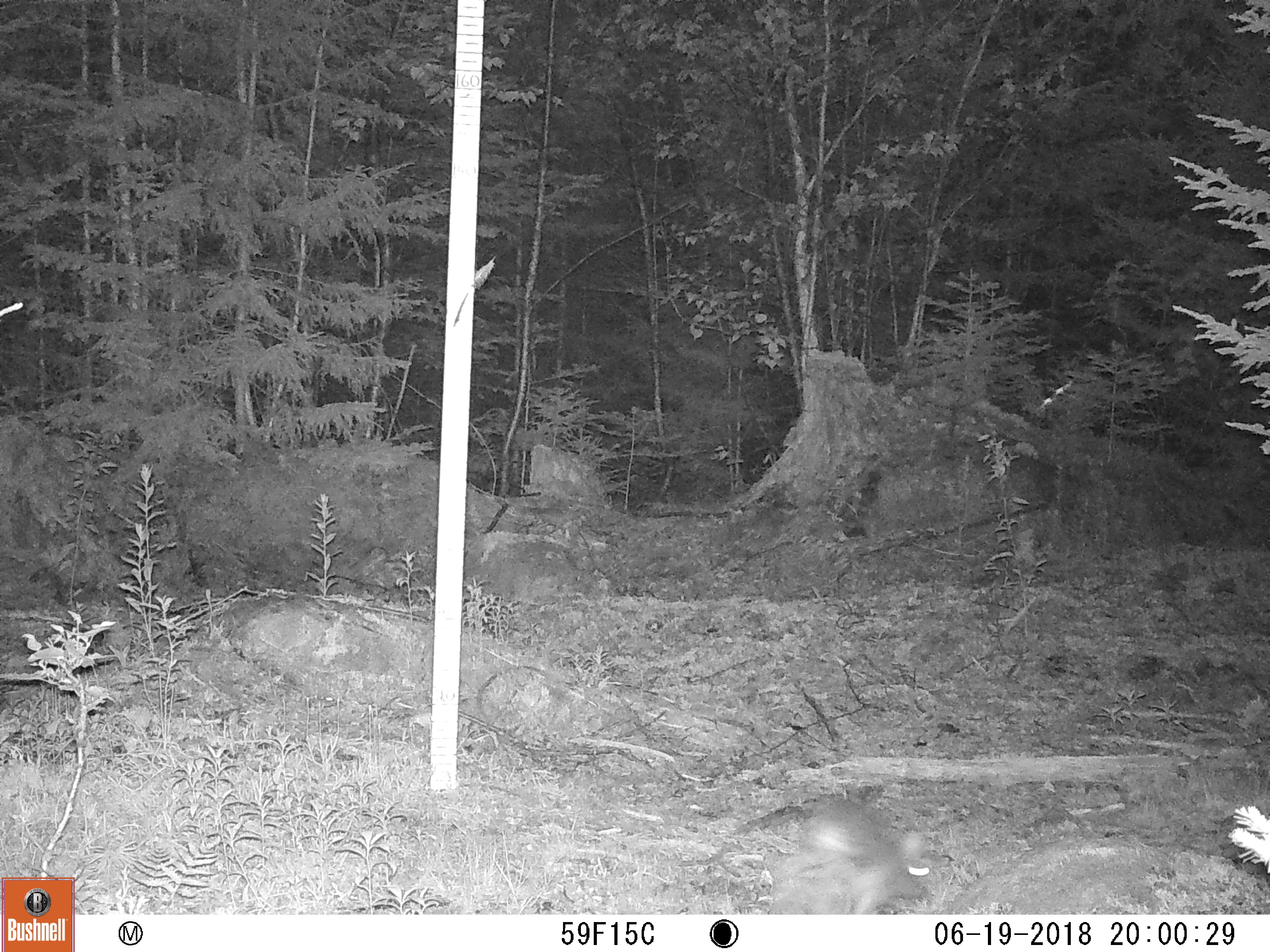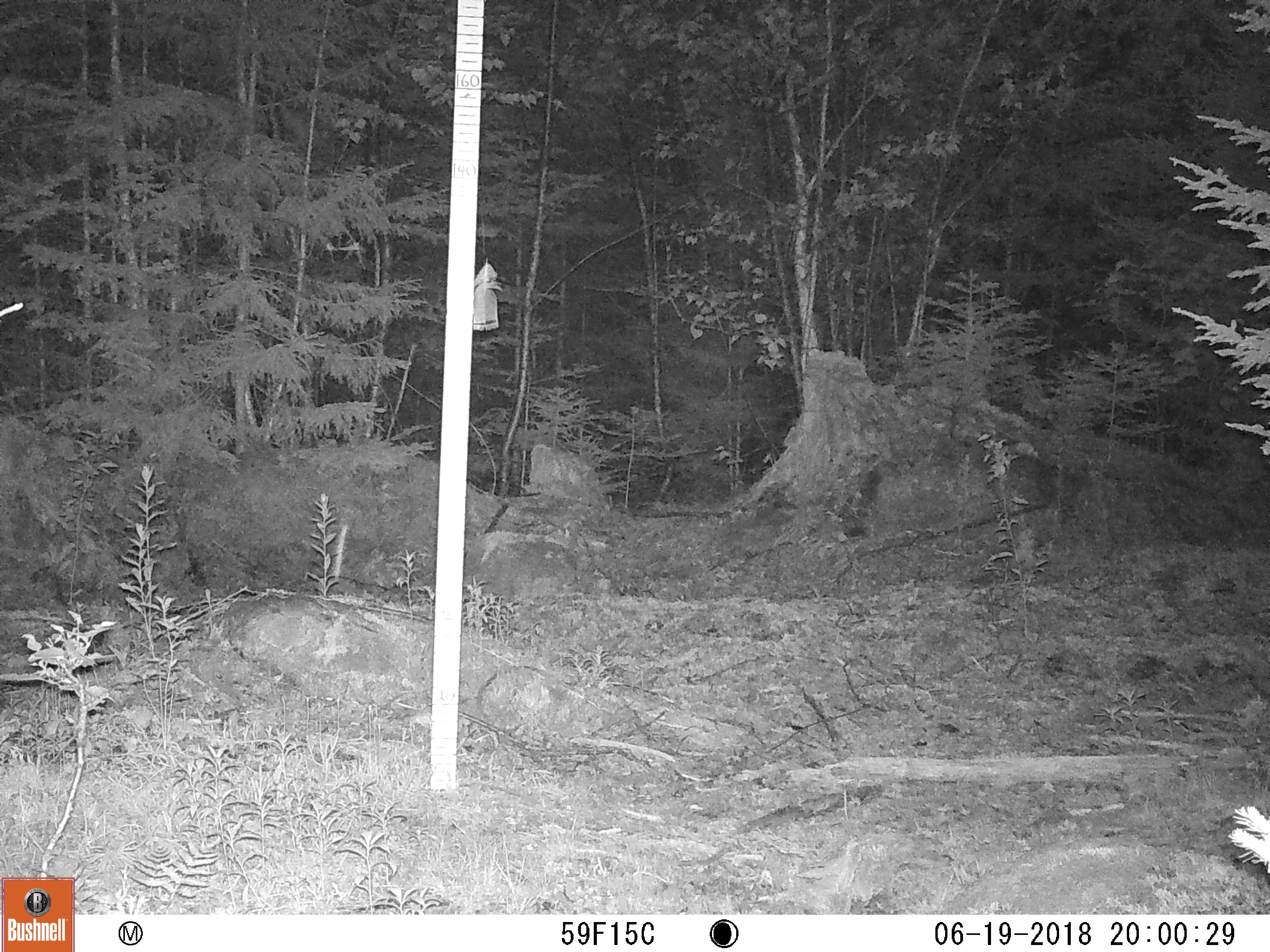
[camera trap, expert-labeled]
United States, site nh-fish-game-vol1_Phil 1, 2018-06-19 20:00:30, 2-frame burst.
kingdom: Animalia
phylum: Chordata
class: Mammalia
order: Lagomorpha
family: Leporidae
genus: Lepus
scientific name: Lepus americanus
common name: snowshoe hare